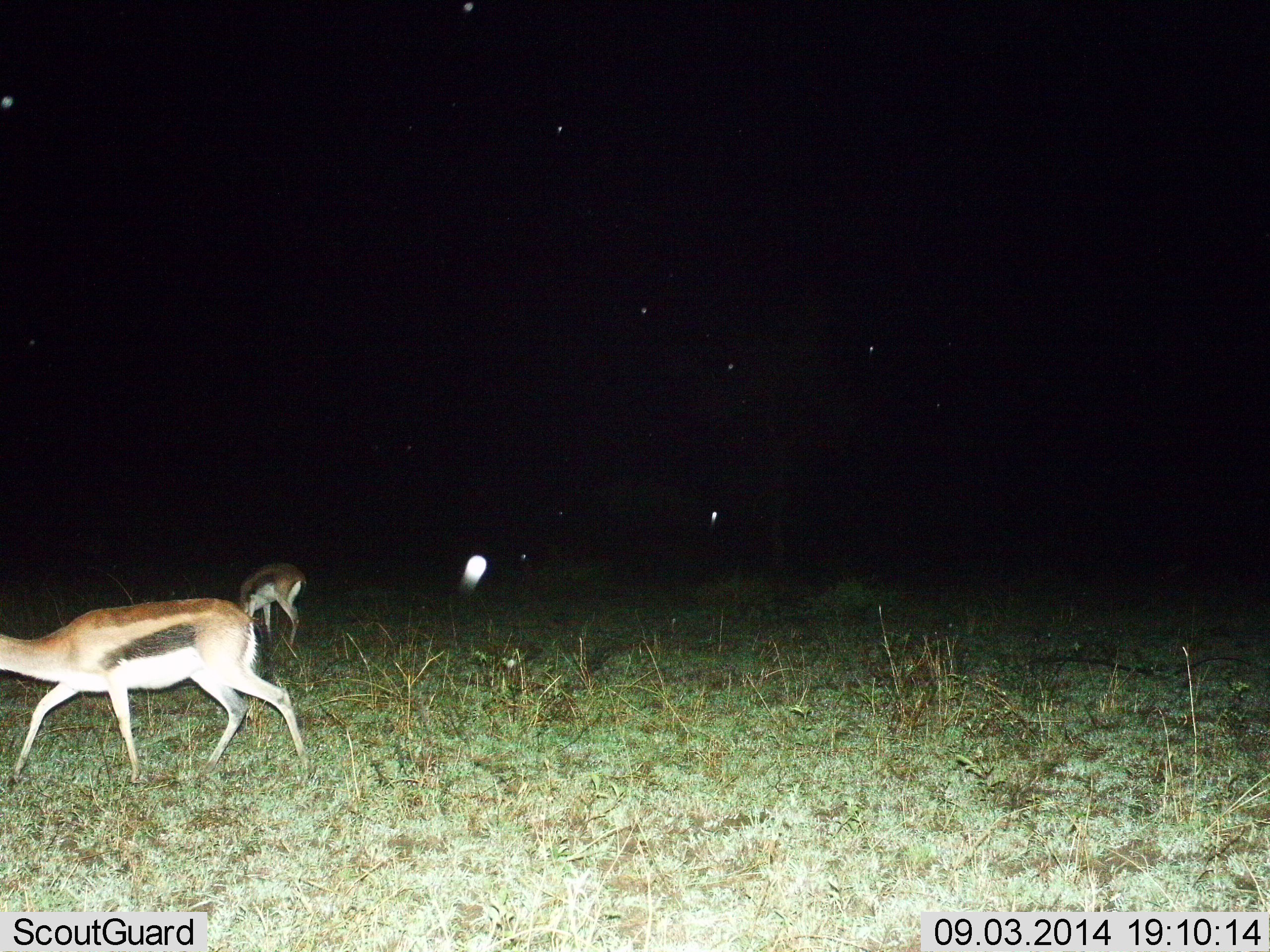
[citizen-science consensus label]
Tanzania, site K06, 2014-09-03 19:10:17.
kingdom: Animalia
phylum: Chordata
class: Mammalia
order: Artiodactyla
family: Bovidae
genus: Eudorcas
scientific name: Eudorcas thomsonii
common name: thomson's gazelle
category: gazellethomsons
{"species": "gazellethomsons (thomson's gazelle) (Eudorcas thomsonii)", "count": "2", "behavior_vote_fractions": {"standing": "30%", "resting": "20%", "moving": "50%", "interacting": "0%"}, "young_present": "0%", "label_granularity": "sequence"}